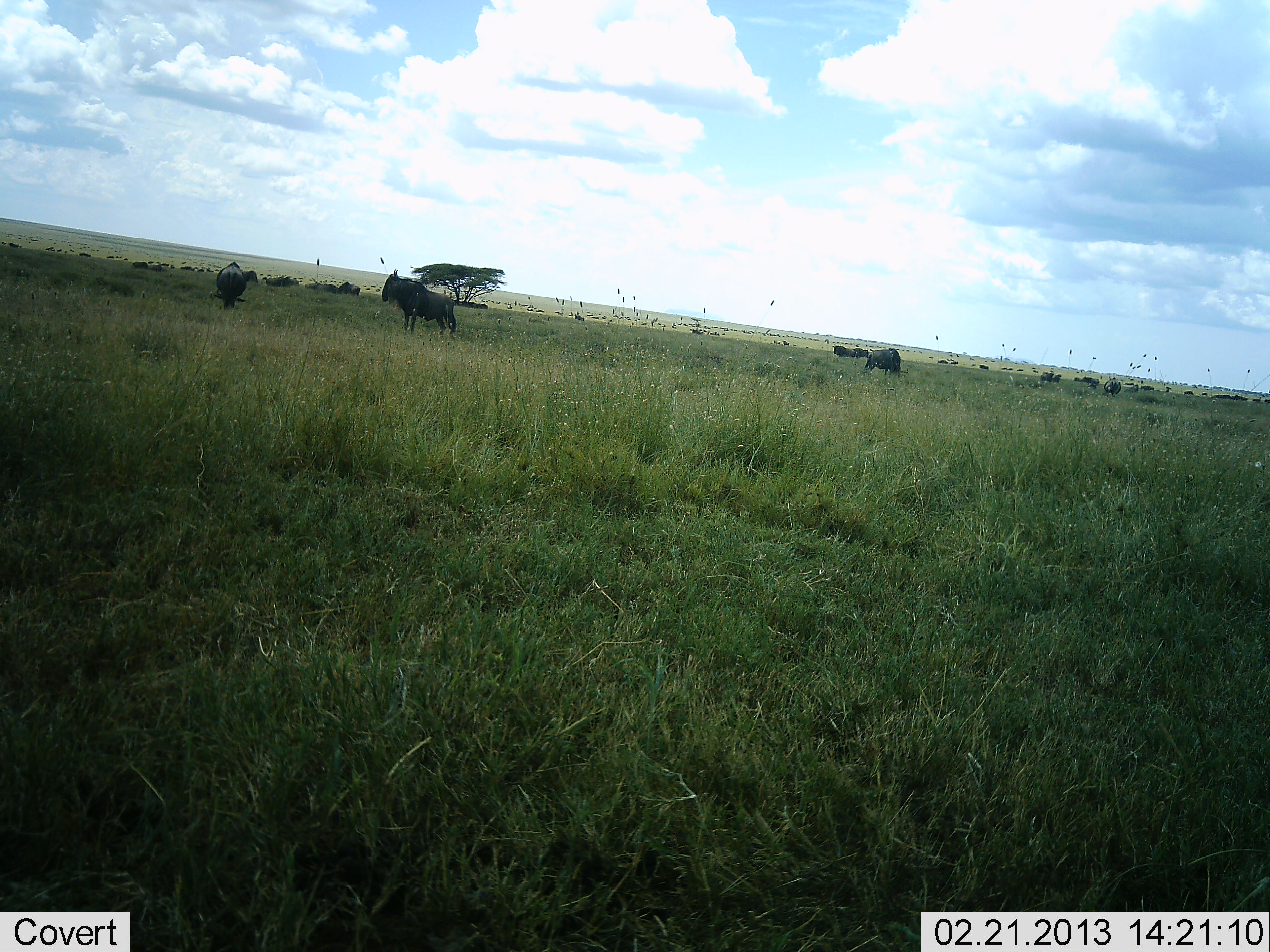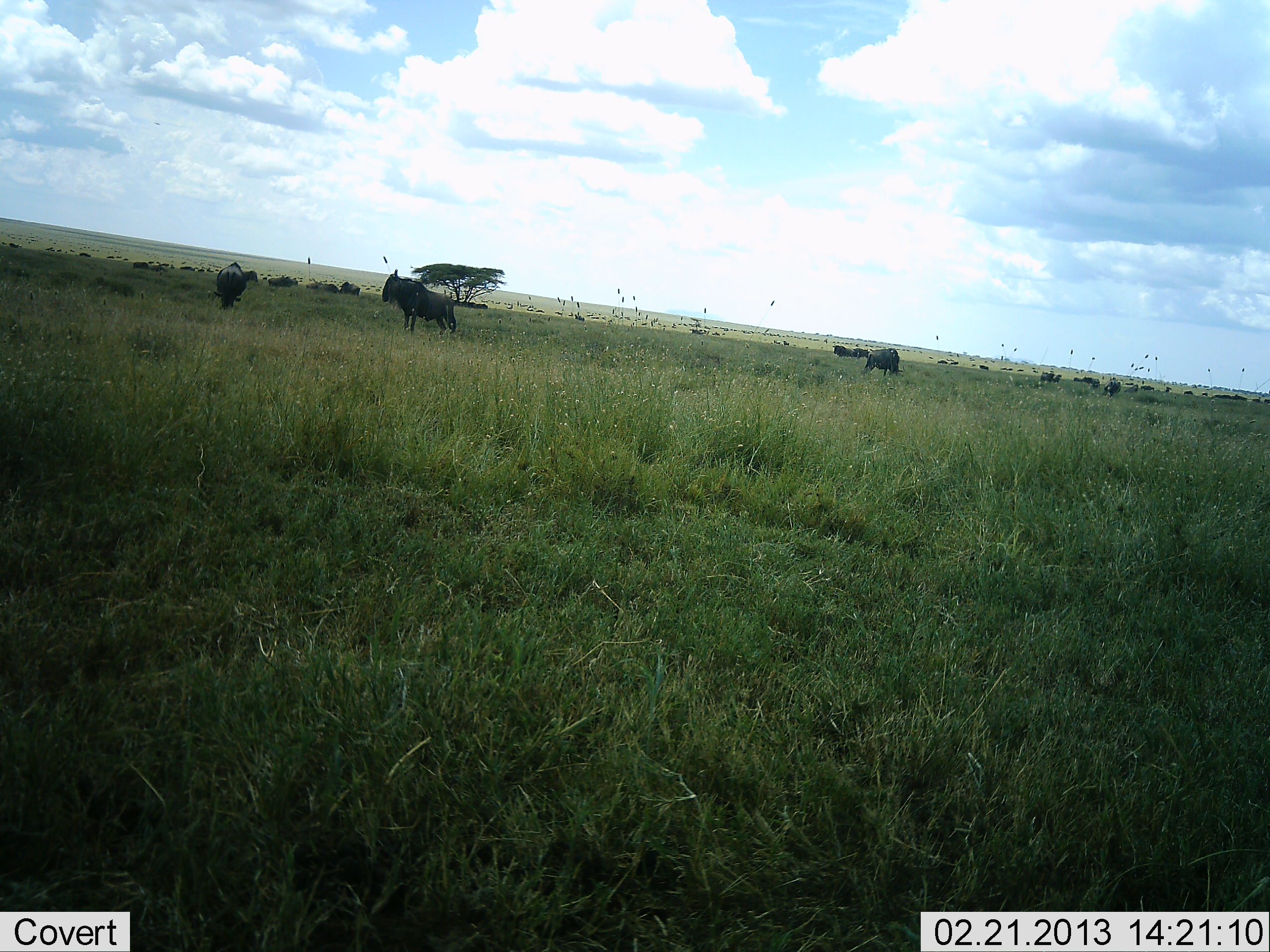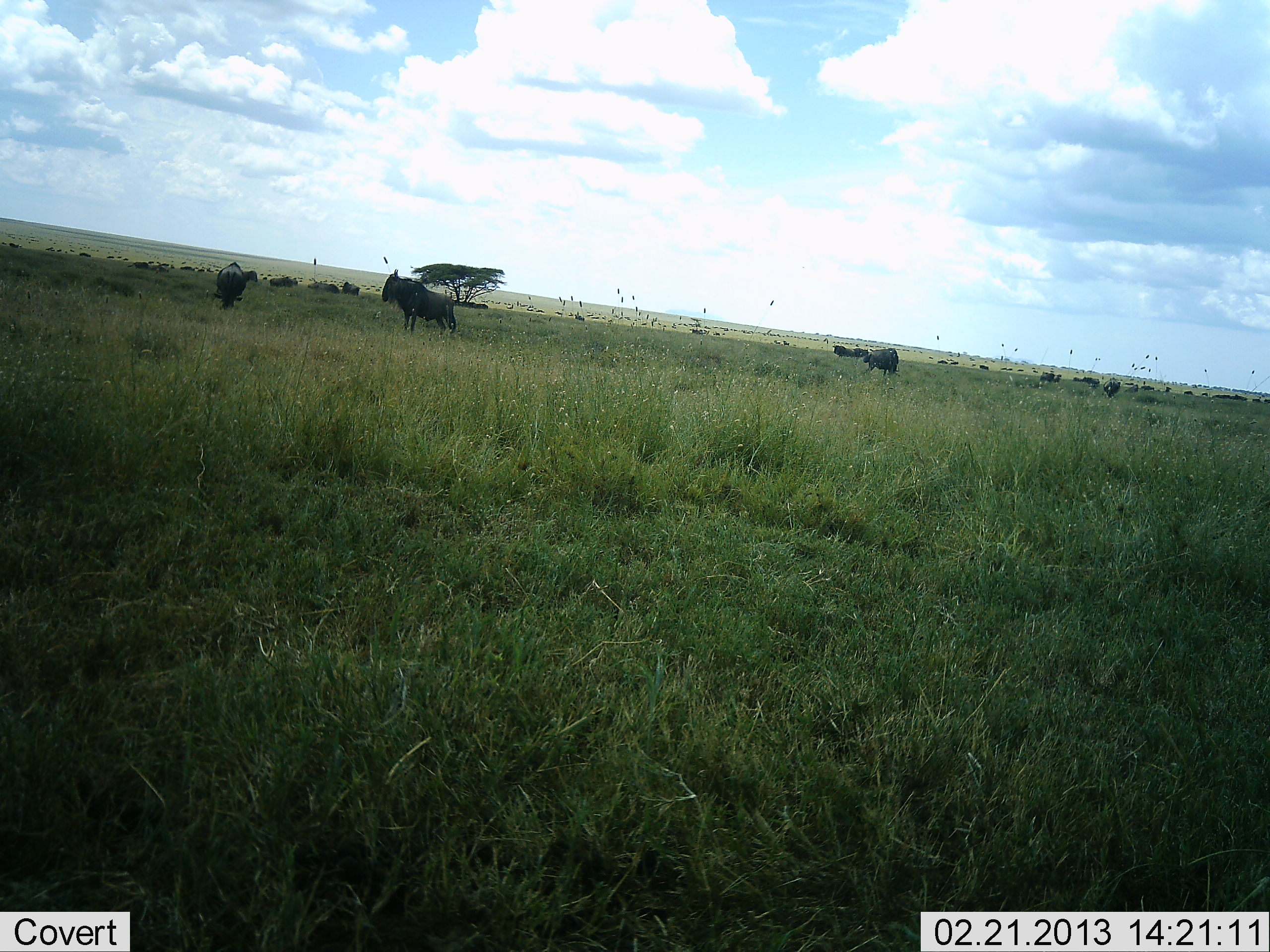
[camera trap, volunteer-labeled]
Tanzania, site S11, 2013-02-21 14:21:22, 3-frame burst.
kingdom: Animalia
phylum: Chordata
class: Mammalia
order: Artiodactyla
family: Bovidae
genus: Connochaetes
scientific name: Connochaetes taurinus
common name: blue wildebeest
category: wildebeest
Wildebeest (blue wildebeest) (Connochaetes taurinus), count 11-50. Behavior (volunteer vote fractions): standing 74%, resting 11%, moving 11%, interacting 5%. Young present (vote fraction): 0%. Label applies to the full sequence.